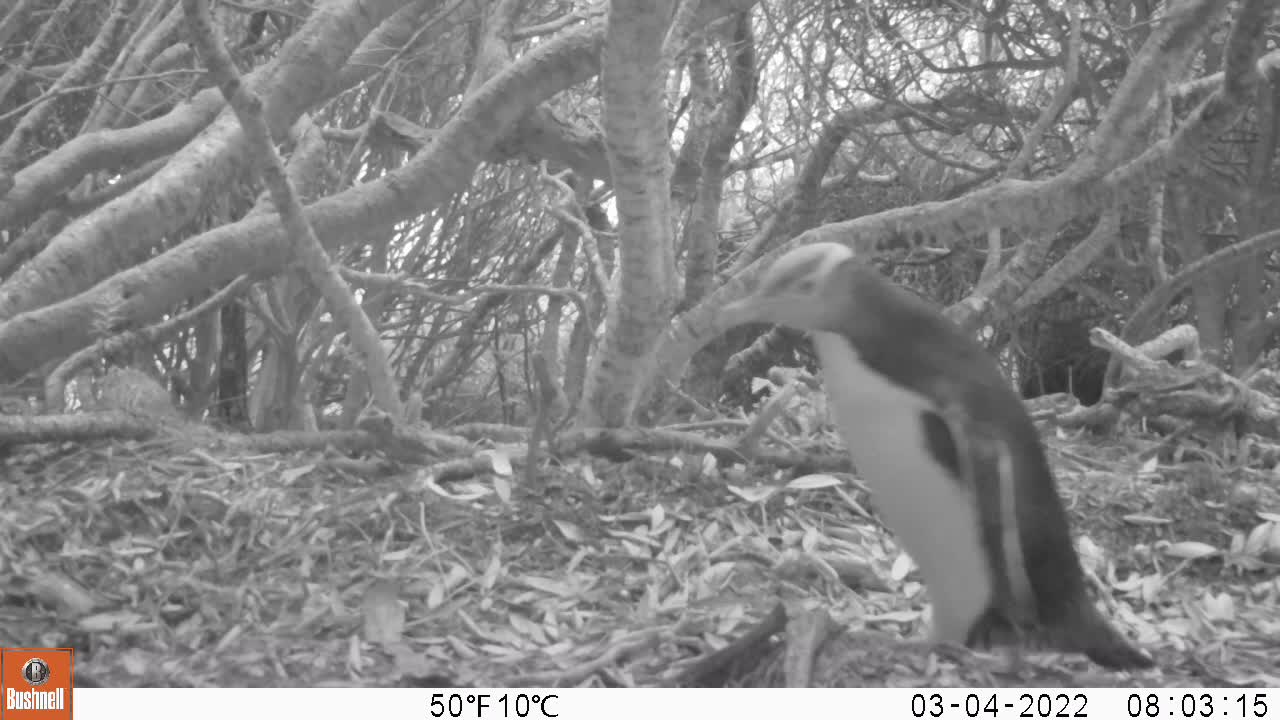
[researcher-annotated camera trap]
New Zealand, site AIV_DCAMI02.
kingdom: Animalia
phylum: Chordata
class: Aves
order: Sphenisciformes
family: Spheniscidae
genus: Megadyptes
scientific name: Megadyptes antipodes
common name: yellow-eyed penguin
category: yellow eyed penguin